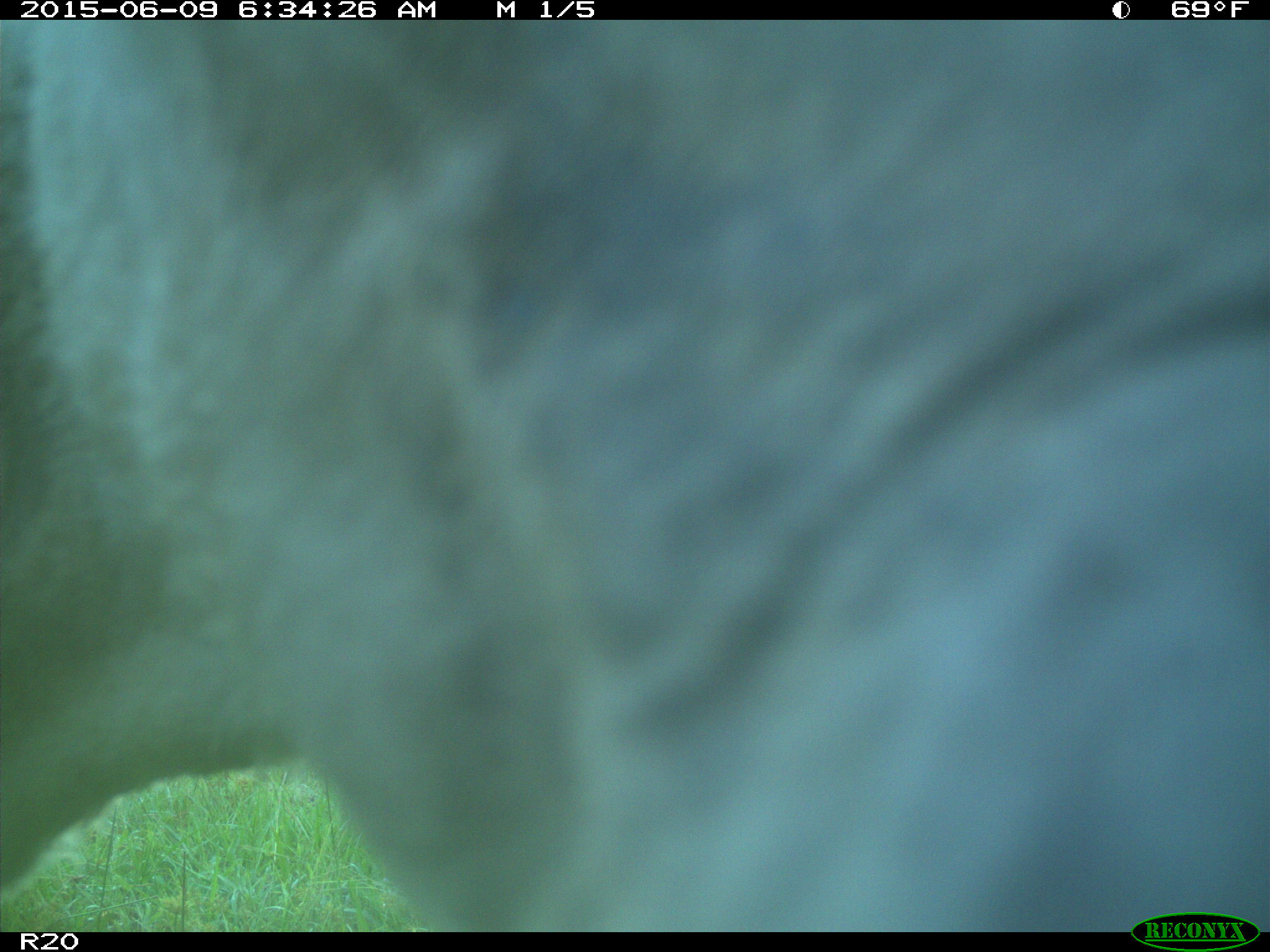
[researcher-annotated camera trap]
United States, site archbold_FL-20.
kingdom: Animalia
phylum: Chordata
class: Mammalia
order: Artiodactyla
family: Bovidae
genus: Bos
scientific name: Bos taurus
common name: domestic cow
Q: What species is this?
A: Bos taurus (domestic cow).